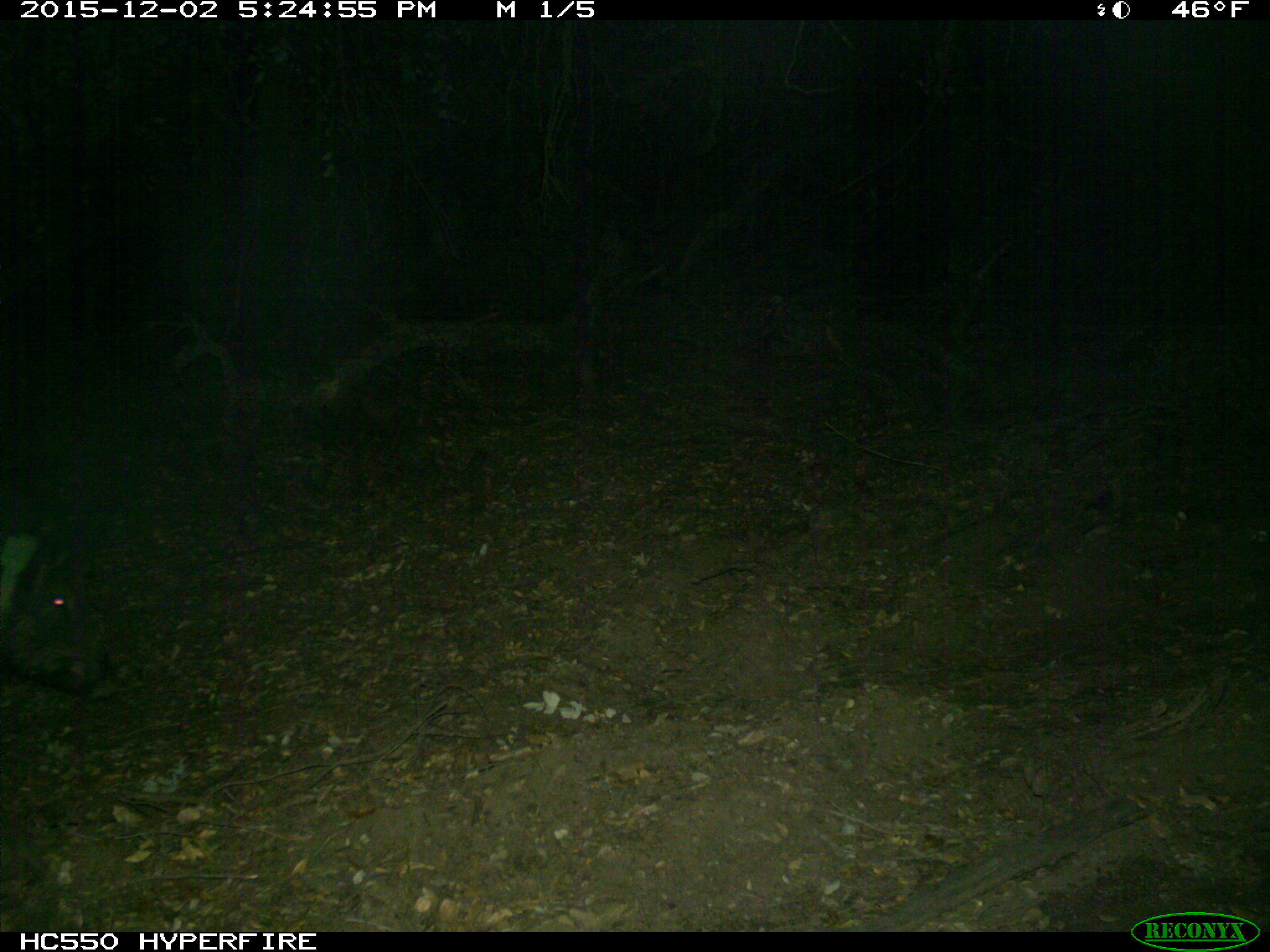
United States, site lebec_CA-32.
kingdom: Animalia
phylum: Chordata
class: Mammalia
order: Artiodactyla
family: Suidae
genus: Sus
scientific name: Sus scrofa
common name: wild boar